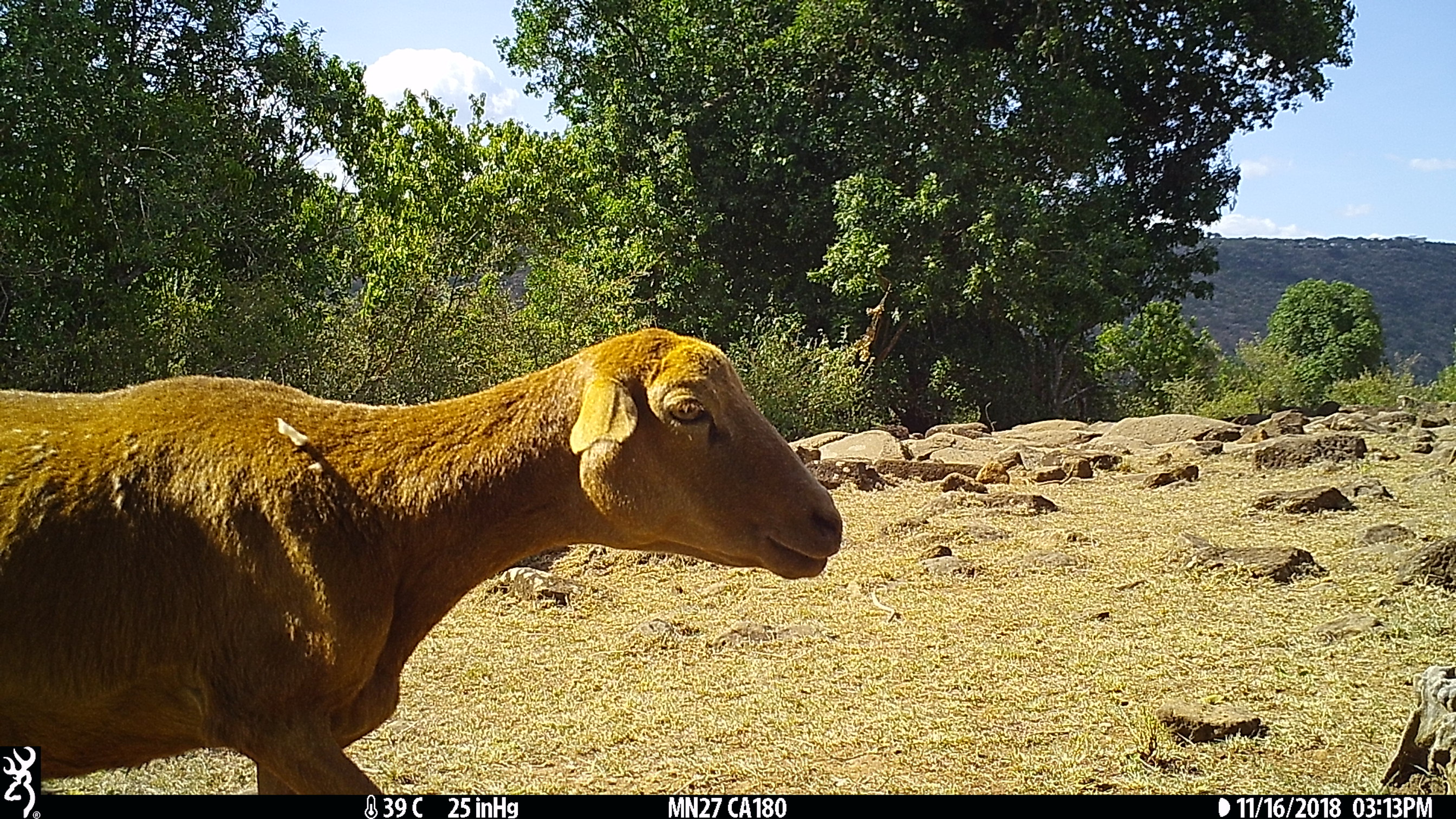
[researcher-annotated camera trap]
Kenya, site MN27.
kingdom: Animalia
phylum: Chordata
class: Mammalia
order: Artiodactyla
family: Bovidae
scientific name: Bovidae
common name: sheep or goat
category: shoat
Shoat (sheep or goat) (Bovidae).